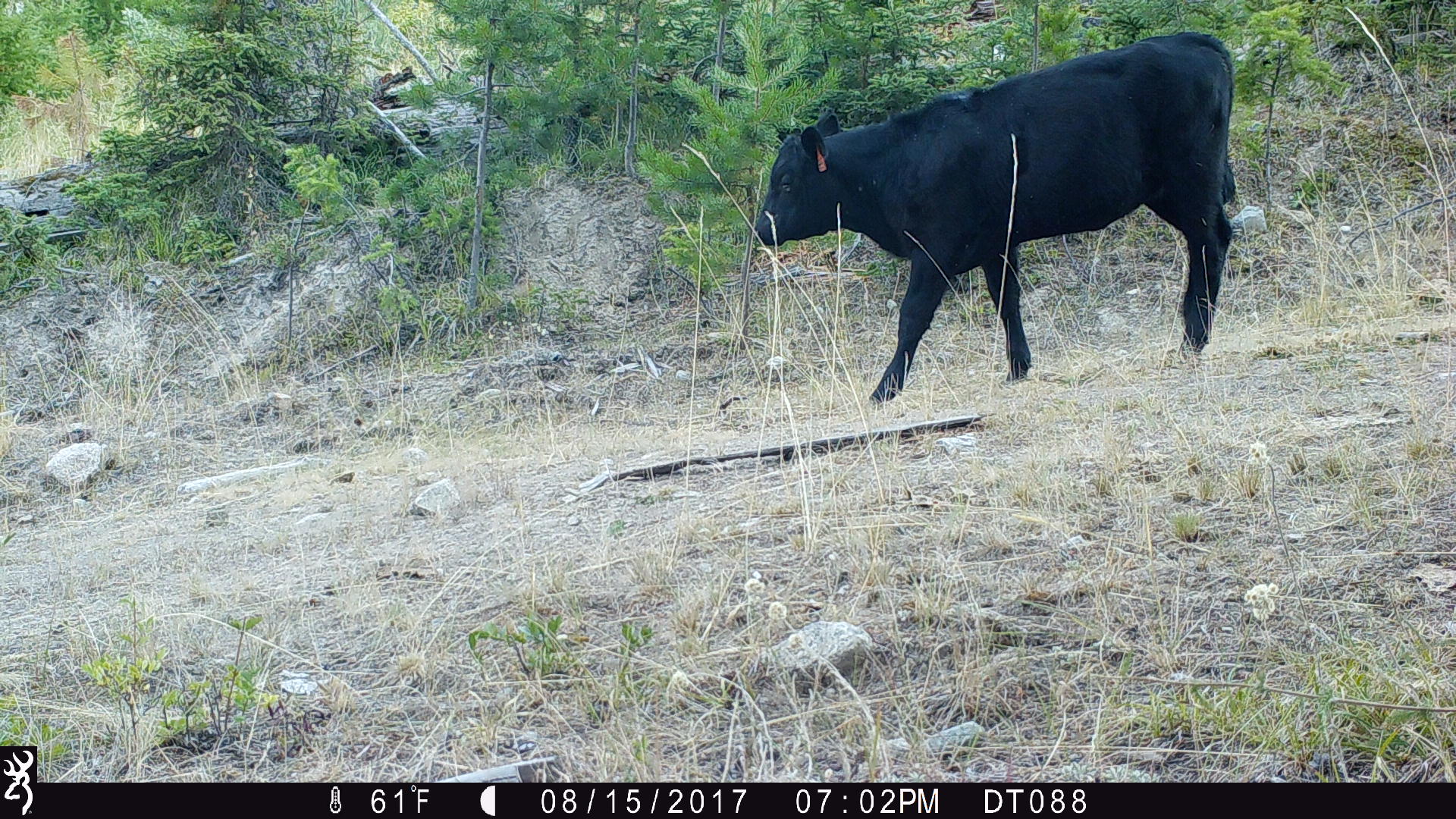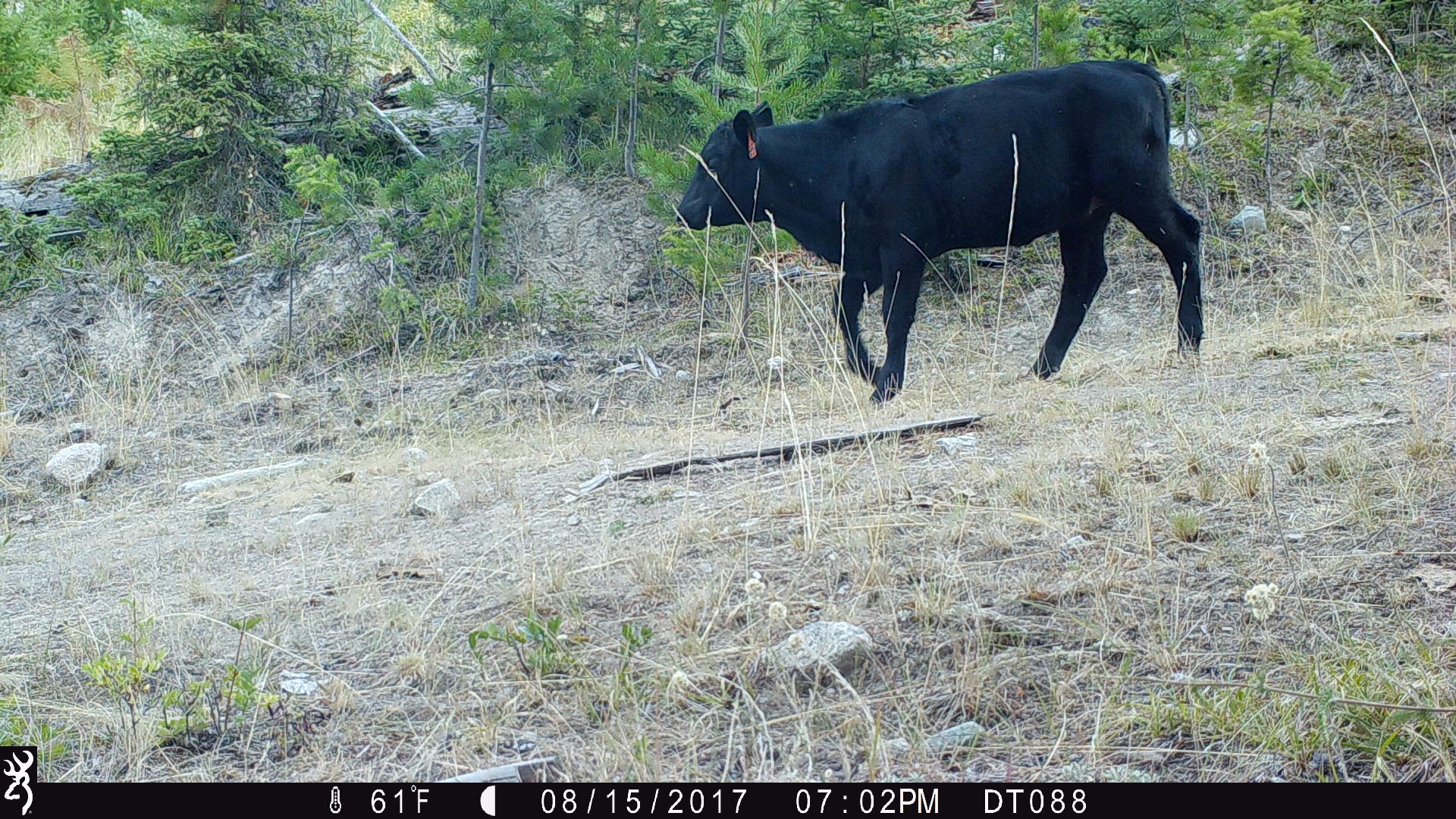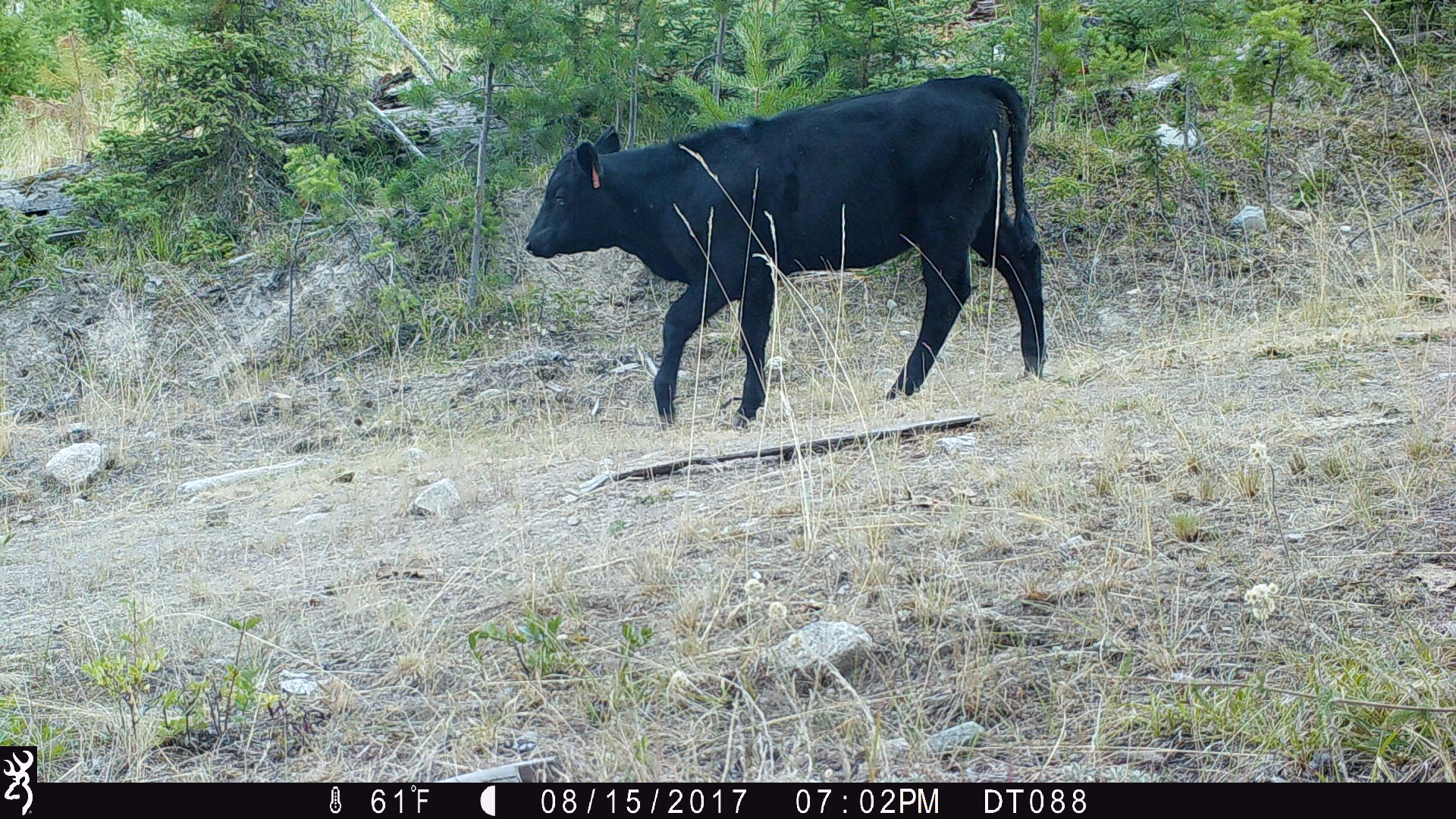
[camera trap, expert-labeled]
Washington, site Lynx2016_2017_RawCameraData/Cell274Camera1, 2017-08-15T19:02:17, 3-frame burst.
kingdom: Animalia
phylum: Chordata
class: Mammalia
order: Artiodactyla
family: Bovidae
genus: Bos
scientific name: Bos taurus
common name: domestic cattle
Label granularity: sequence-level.